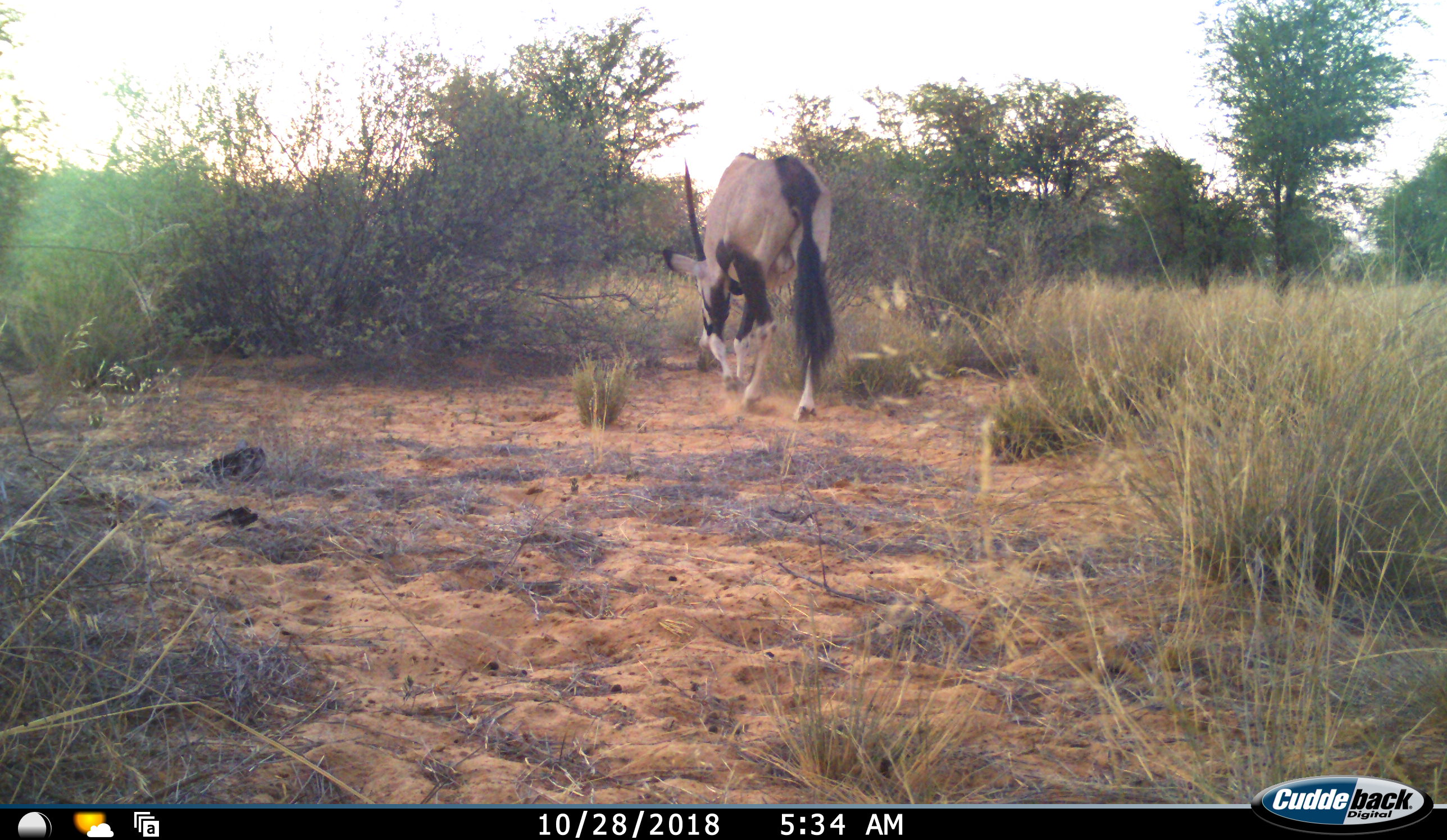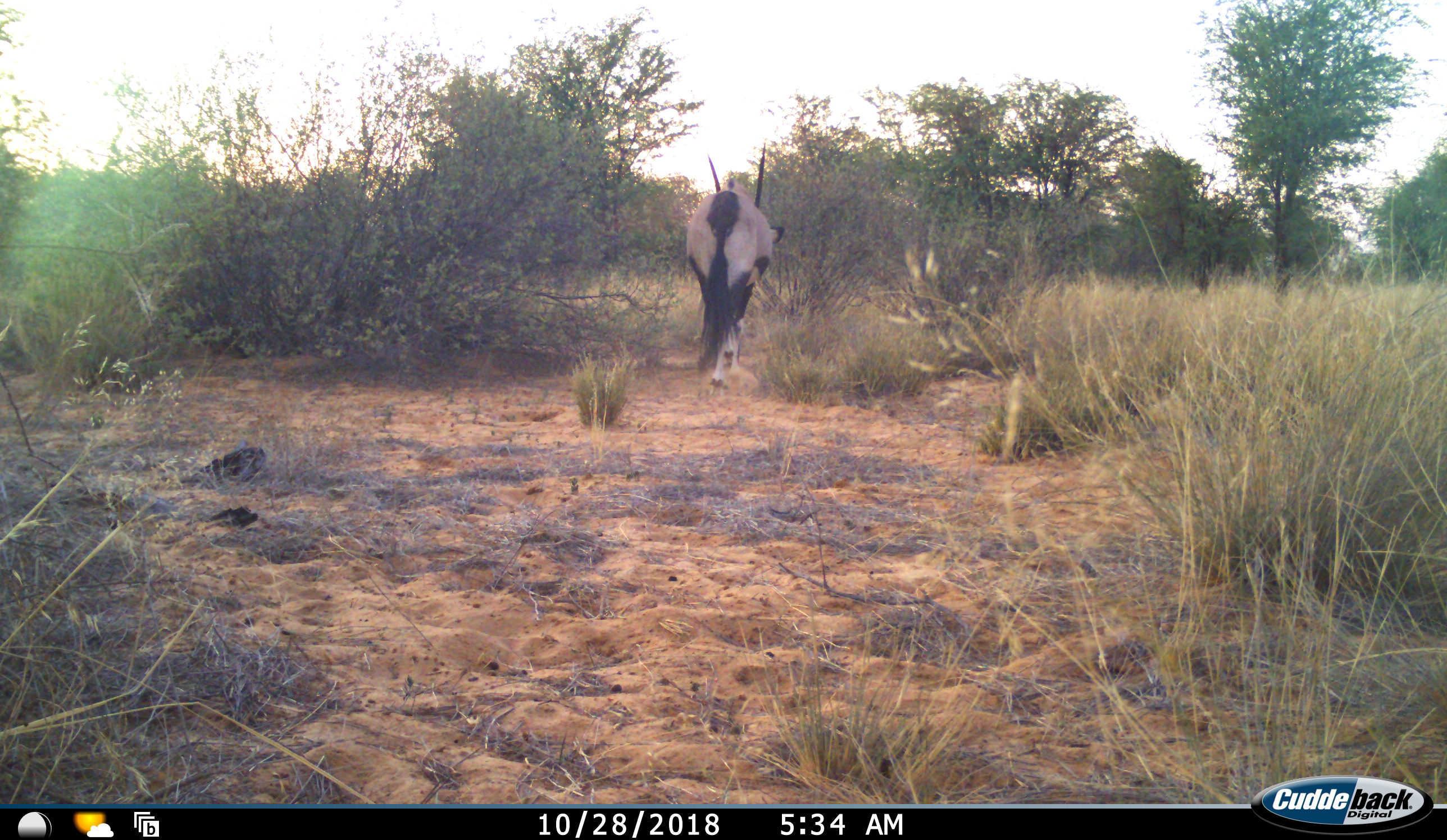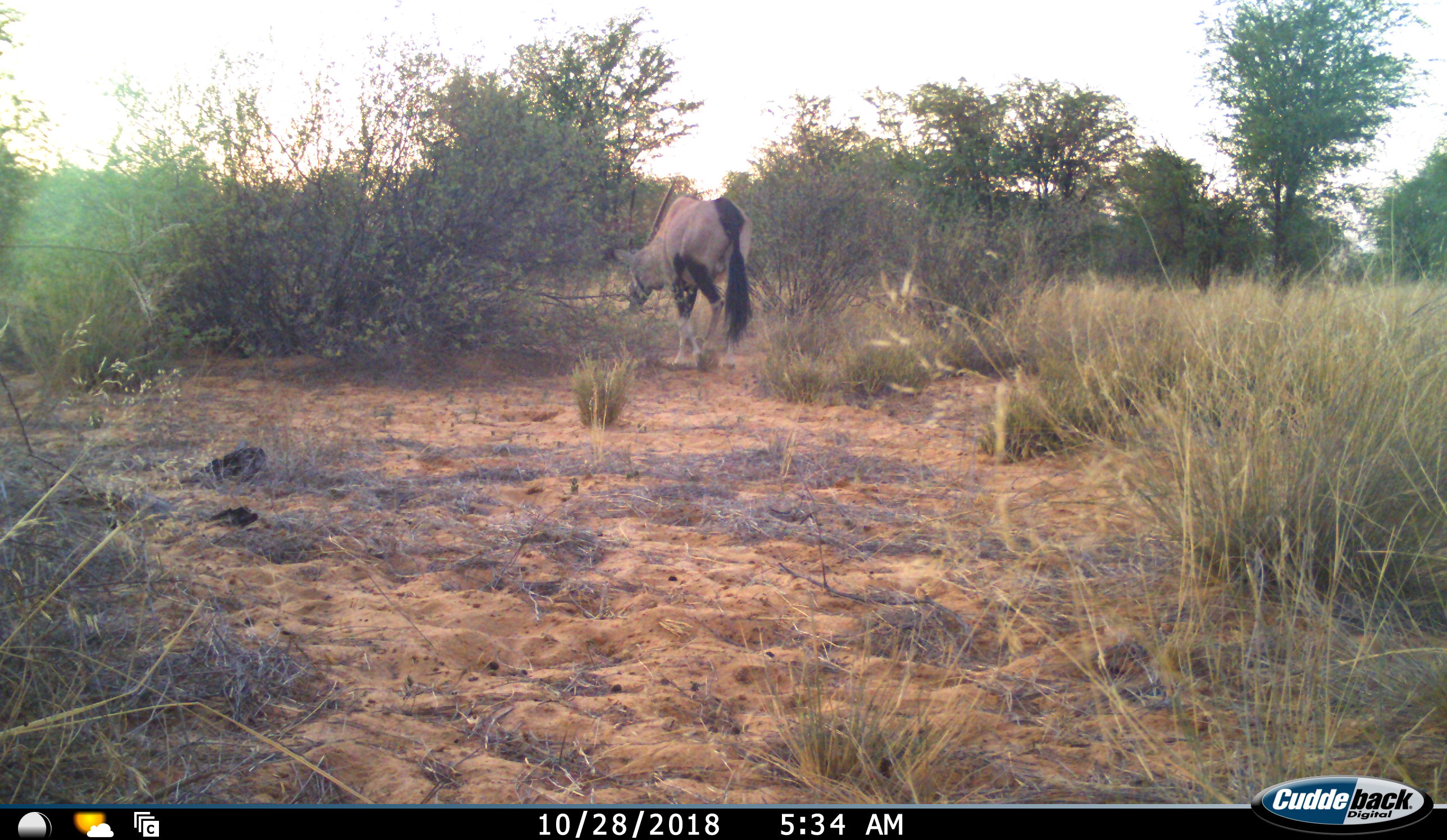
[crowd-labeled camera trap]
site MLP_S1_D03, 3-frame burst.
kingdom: Animalia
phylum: Chordata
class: Mammalia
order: Artiodactyla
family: Bovidae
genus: Oryx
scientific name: Oryx gazella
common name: gemsbok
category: oryx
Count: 1.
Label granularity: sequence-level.